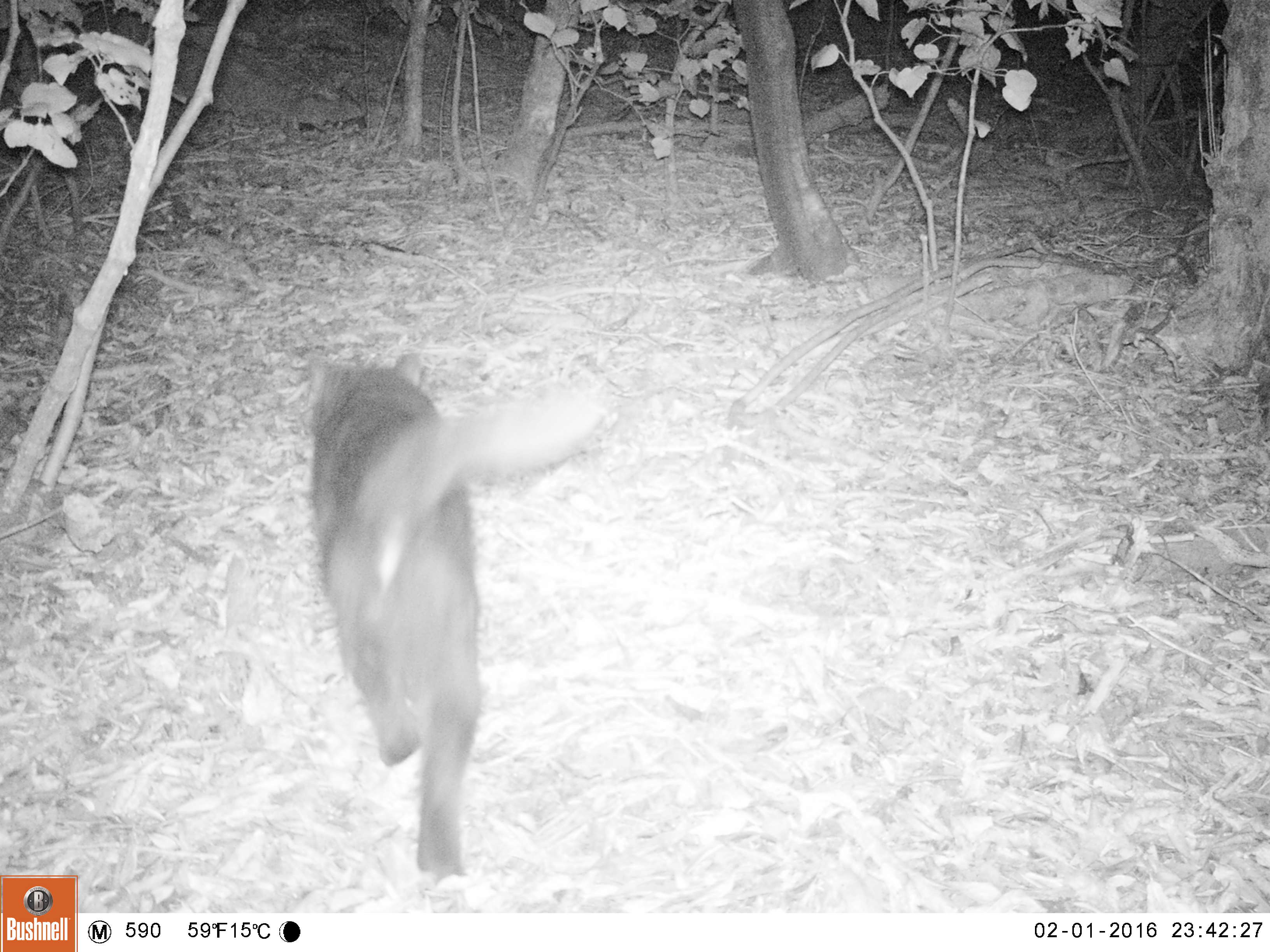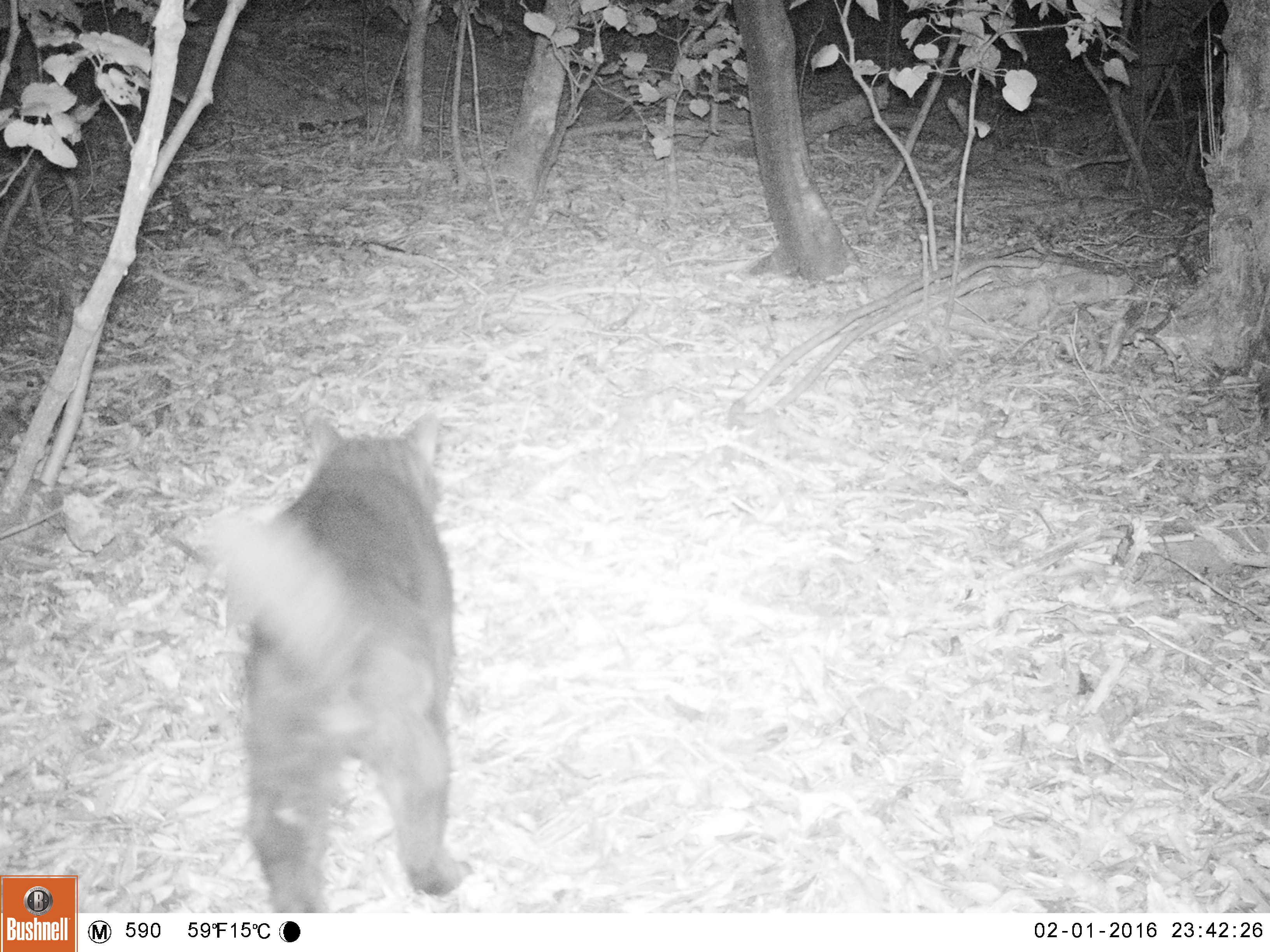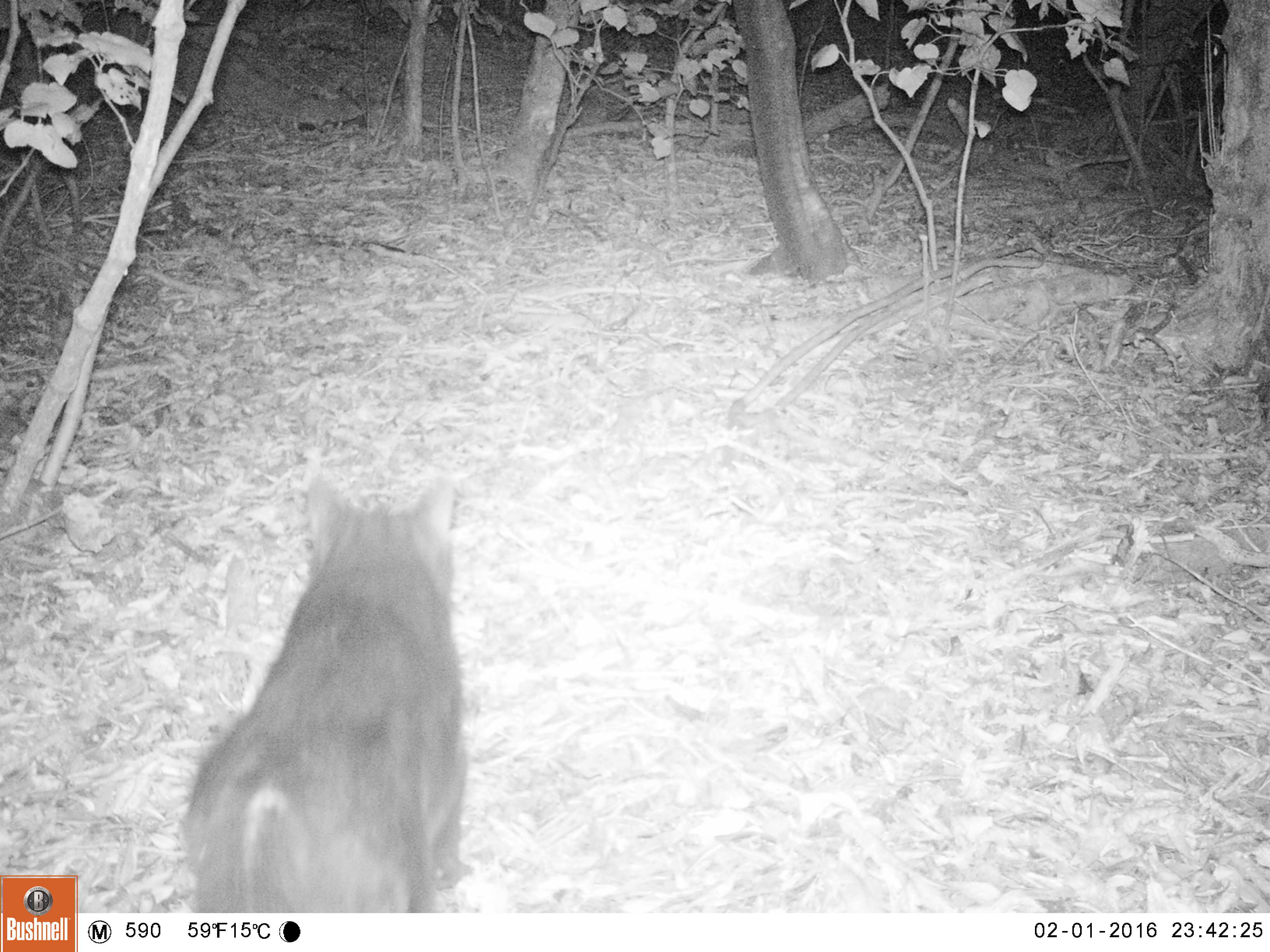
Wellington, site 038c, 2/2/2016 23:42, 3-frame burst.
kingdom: Animalia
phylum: Chordata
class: Mammalia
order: Carnivora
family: Felidae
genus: Felis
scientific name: Felis catus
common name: cat